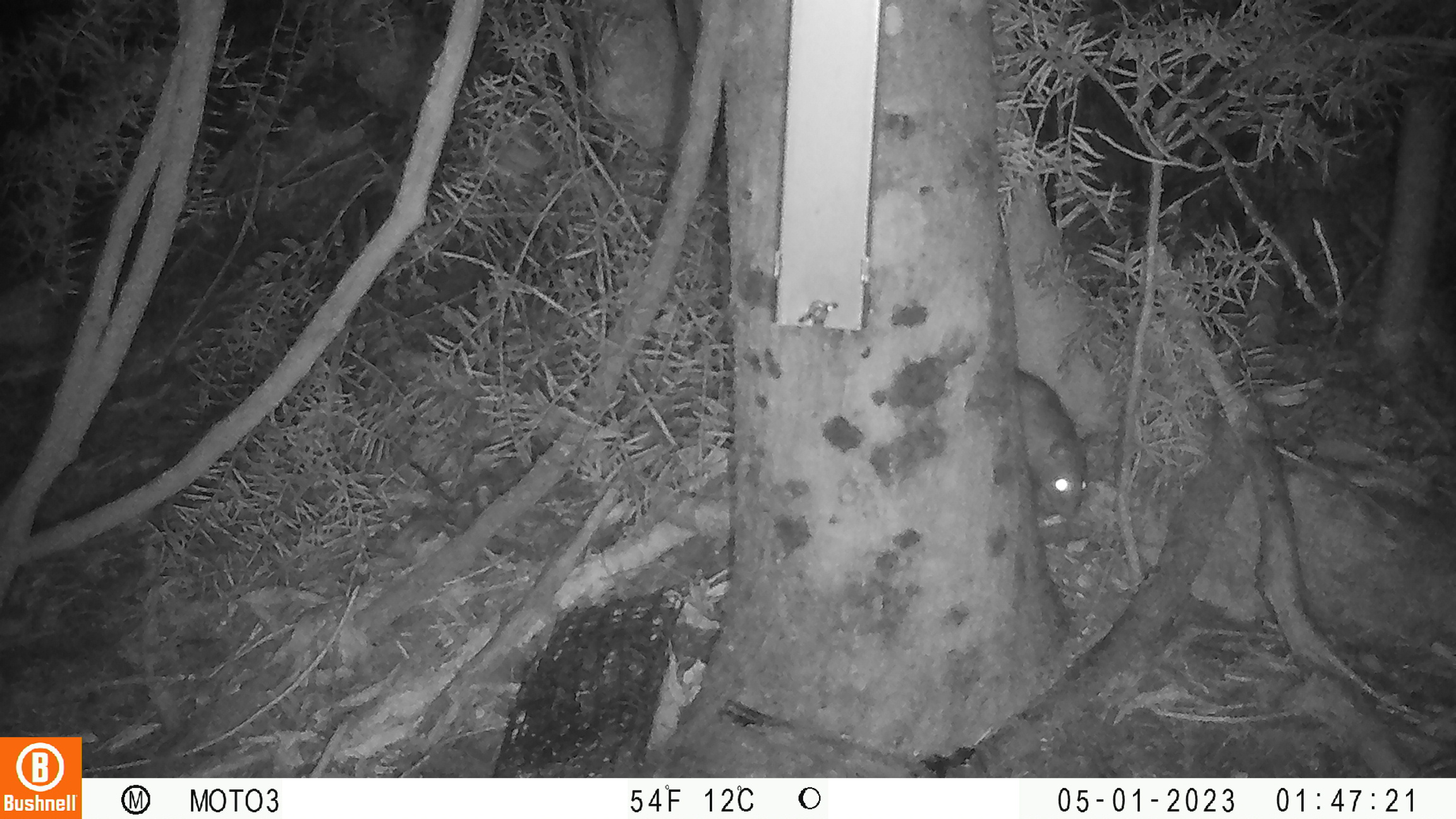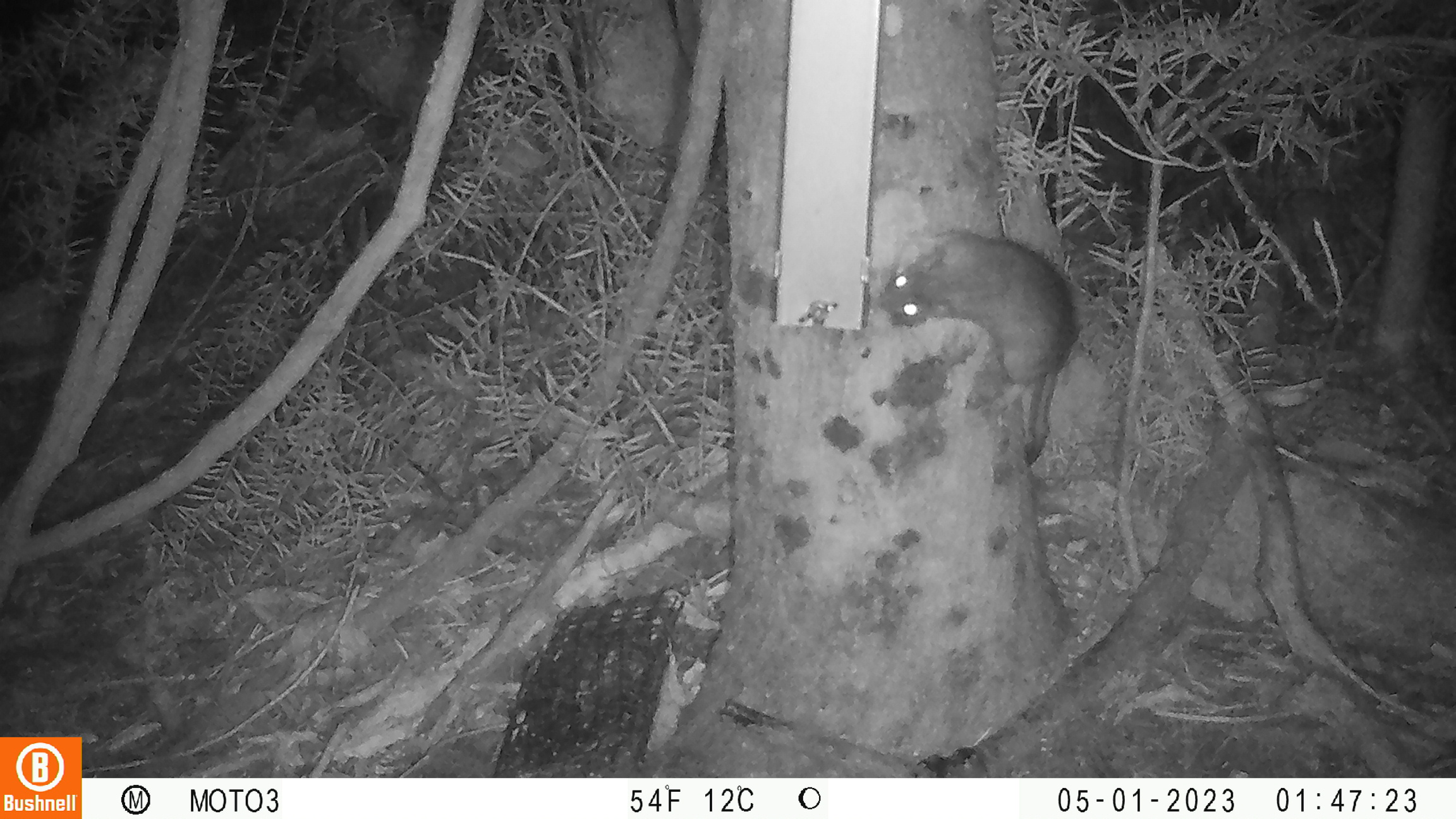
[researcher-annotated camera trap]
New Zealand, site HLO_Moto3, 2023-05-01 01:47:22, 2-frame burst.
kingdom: Animalia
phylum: Chordata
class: Mammalia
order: Rodentia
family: Muridae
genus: Rattus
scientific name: Rattus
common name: rat